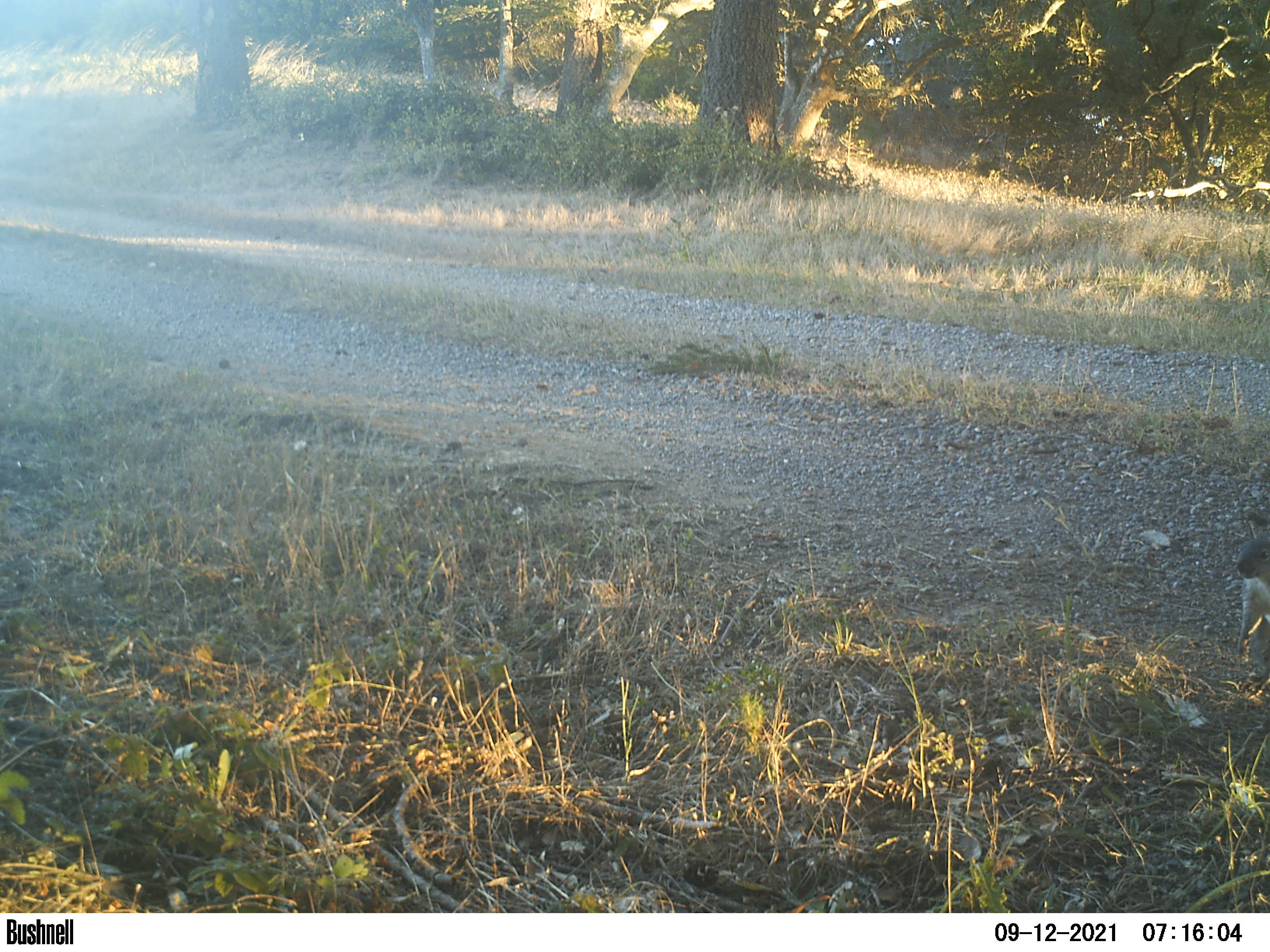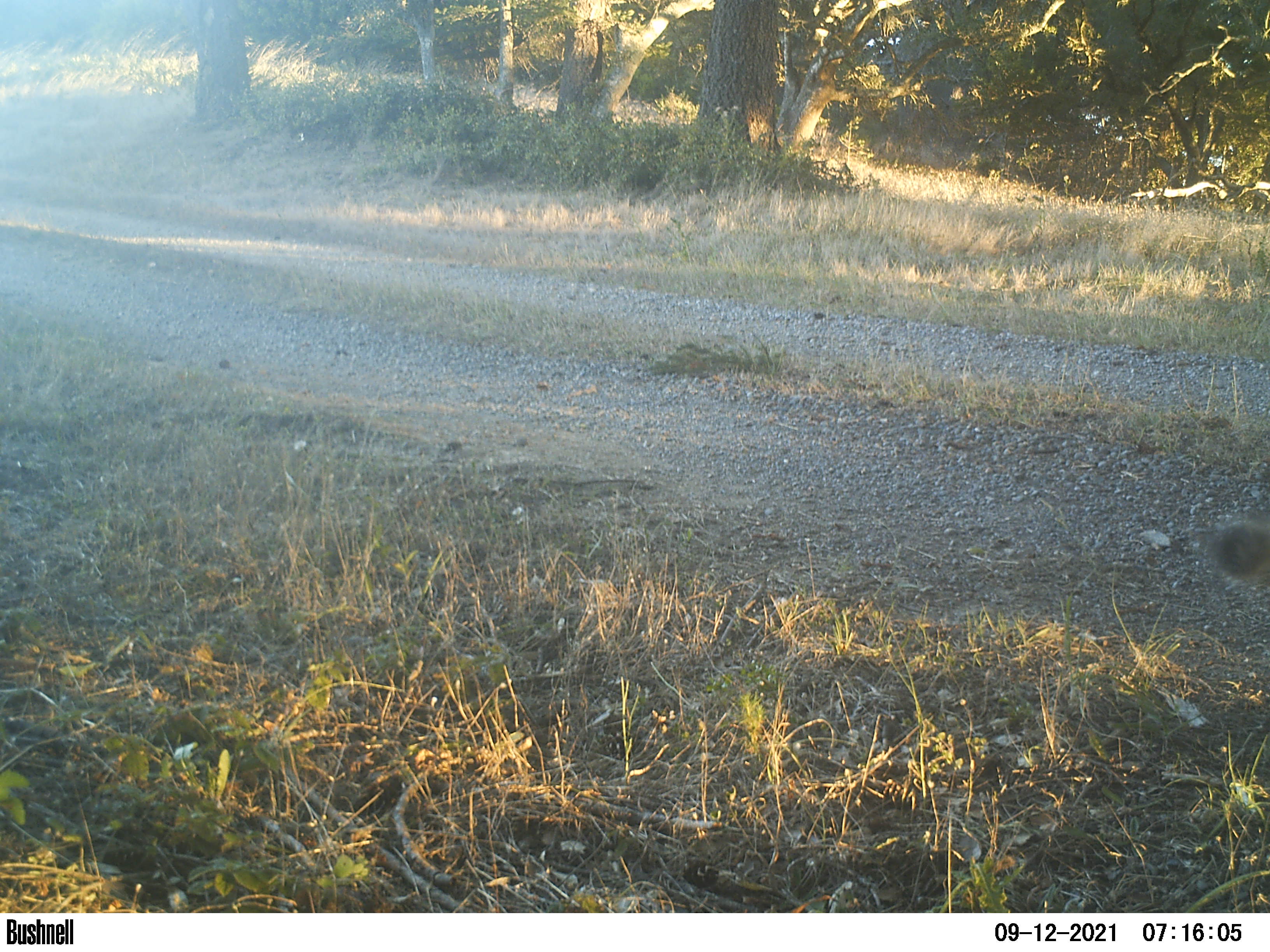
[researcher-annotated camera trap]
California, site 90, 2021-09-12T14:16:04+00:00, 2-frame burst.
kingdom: Animalia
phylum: Chordata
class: Mammalia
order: Rodentia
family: Sciuridae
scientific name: Sciuridae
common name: squirrel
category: unknown squirrel